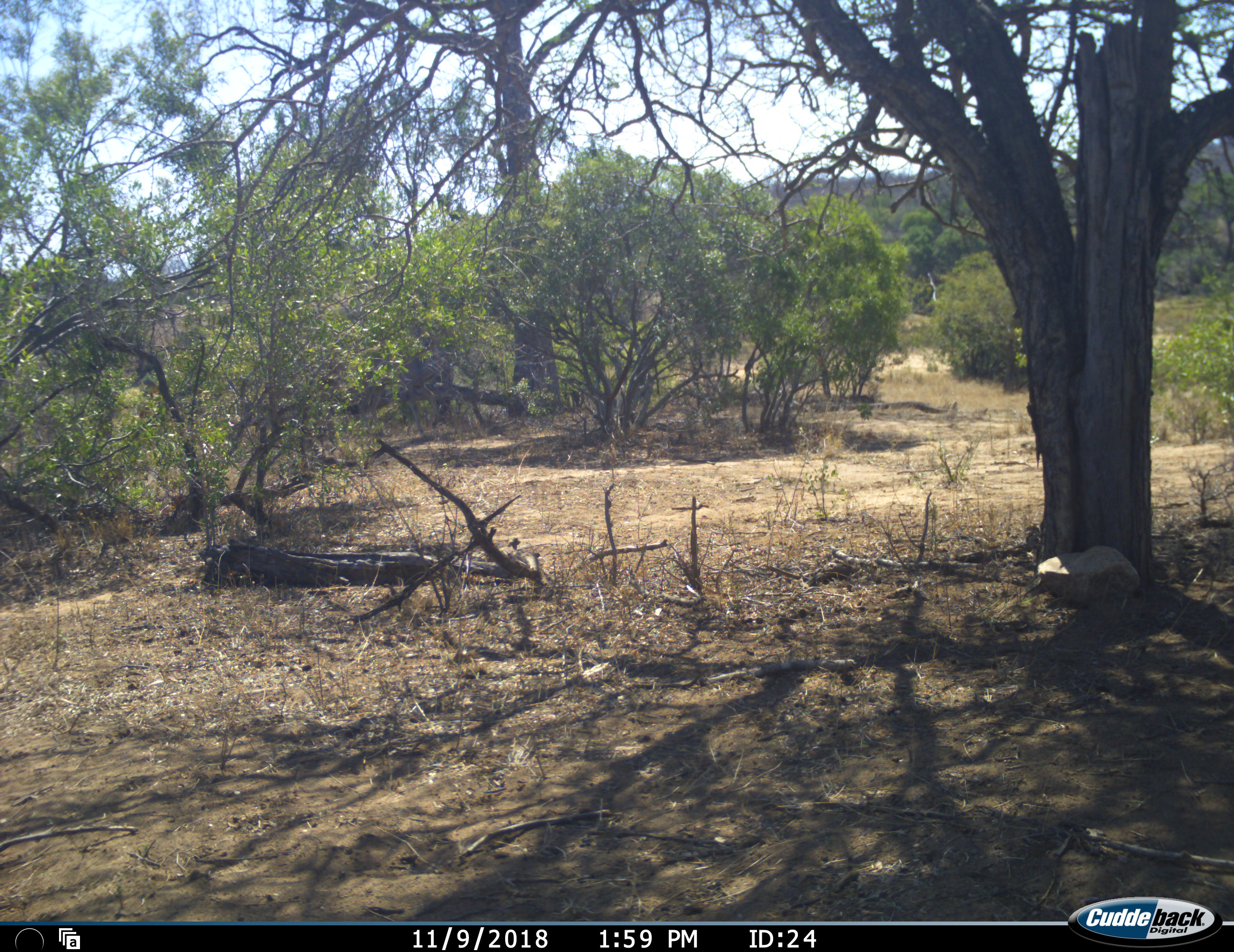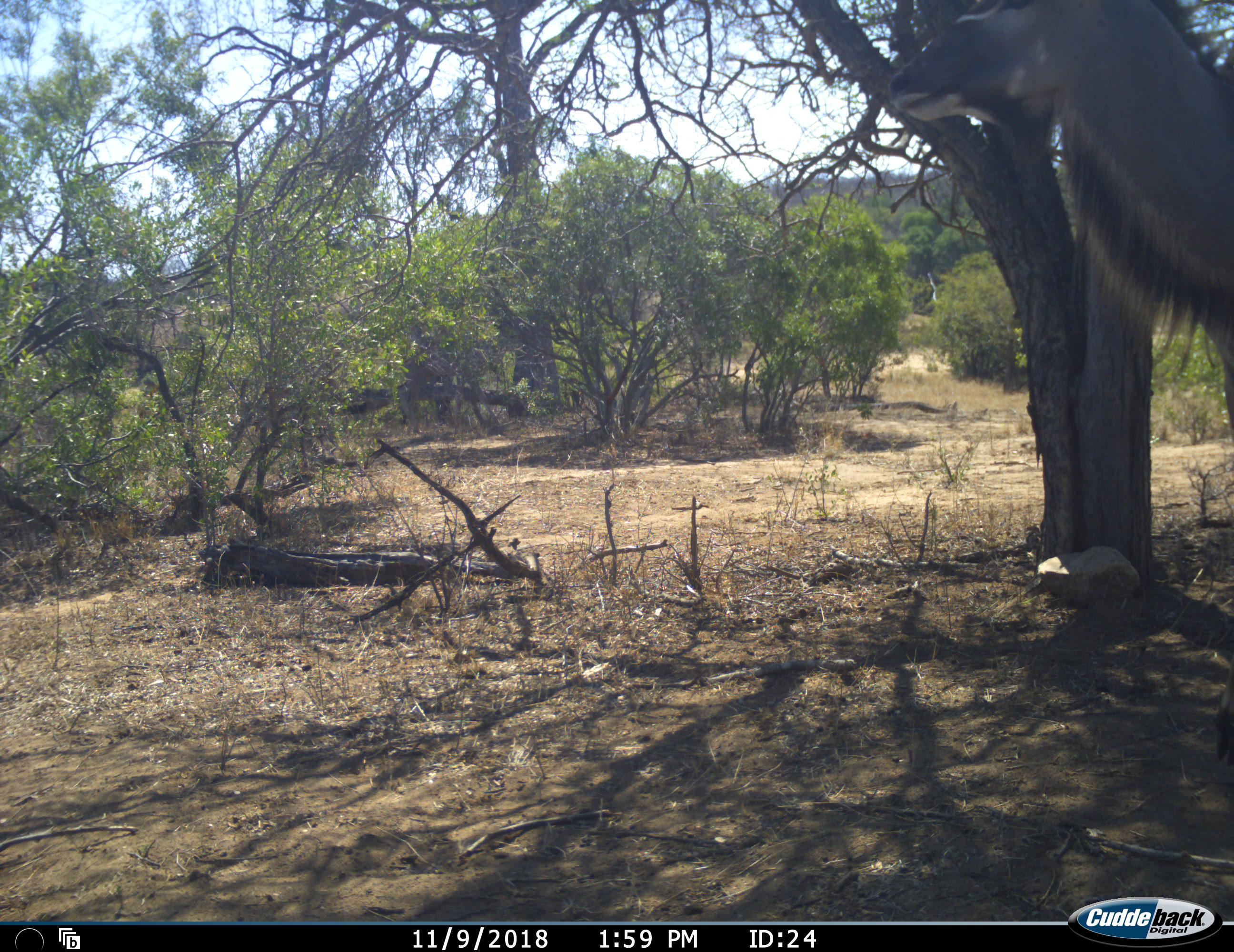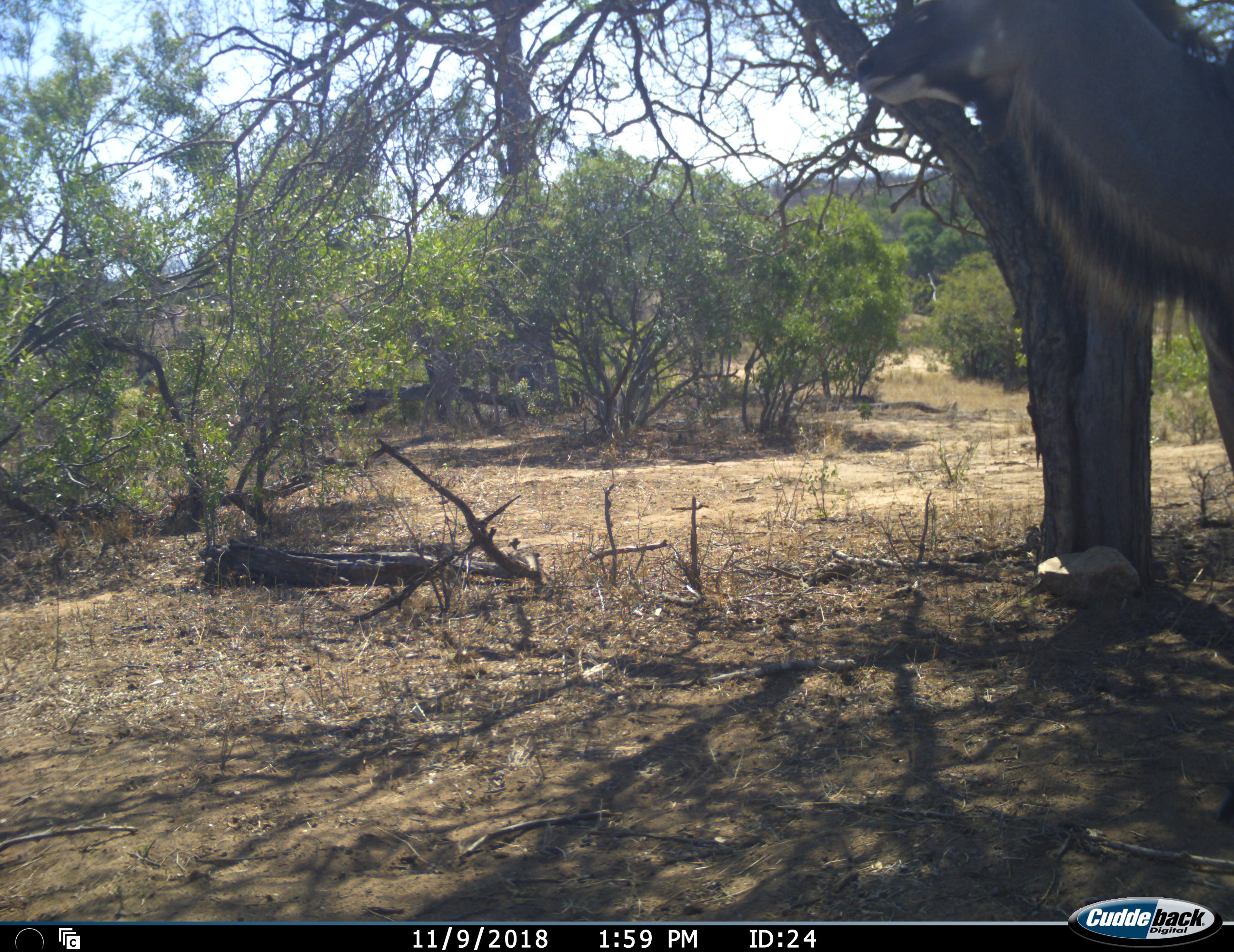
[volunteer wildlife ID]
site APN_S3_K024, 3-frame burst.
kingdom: Animalia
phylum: Chordata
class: Mammalia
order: Artiodactyla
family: Bovidae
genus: Tragelaphus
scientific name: Tragelaphus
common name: kudu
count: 2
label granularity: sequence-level